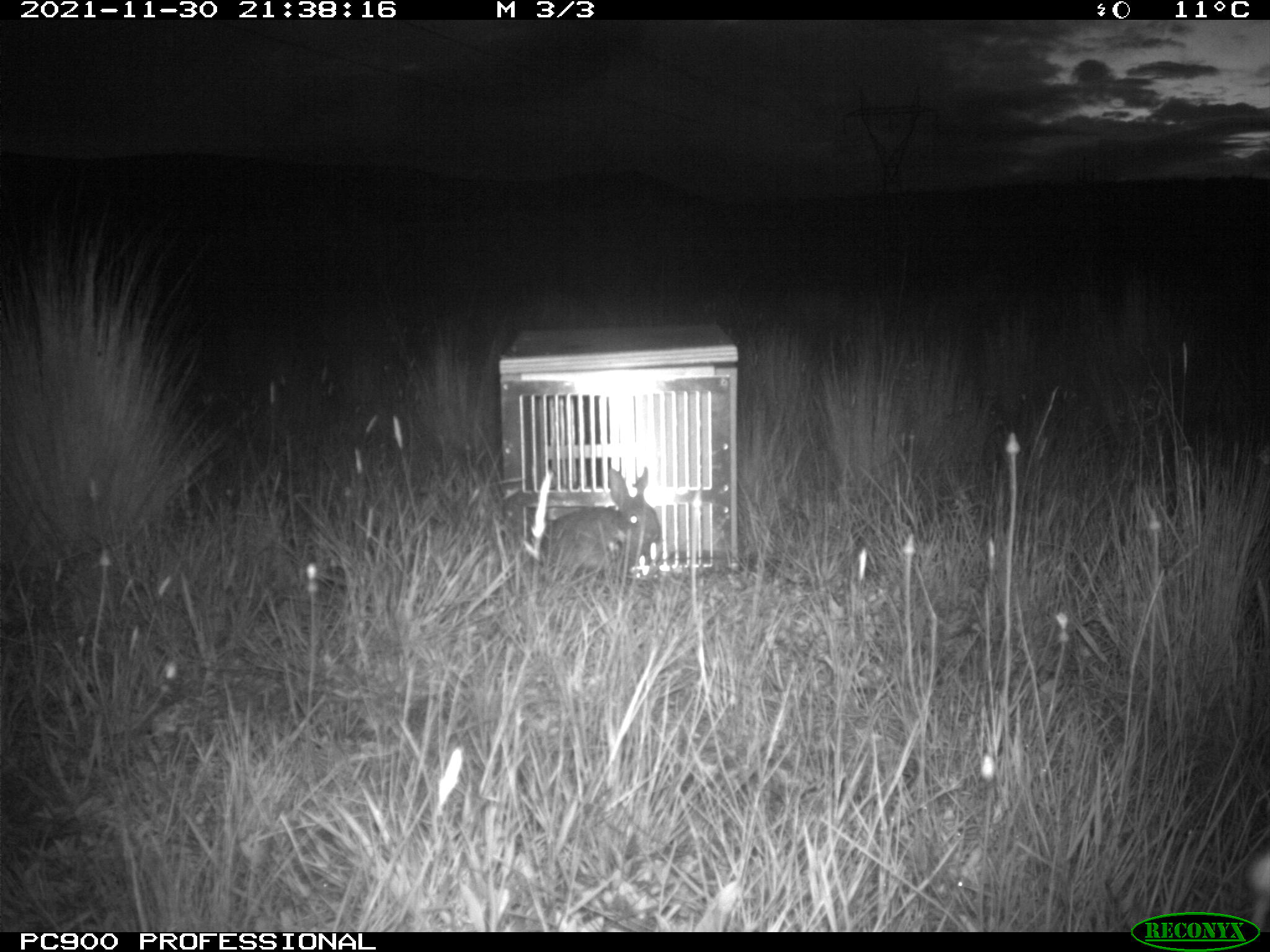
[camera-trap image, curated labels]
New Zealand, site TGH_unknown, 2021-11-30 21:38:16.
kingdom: Animalia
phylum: Chordata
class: Mammalia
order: Lagomorpha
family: Leporidae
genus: Oryctolagus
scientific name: Oryctolagus cuniculus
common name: european rabbit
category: rabbit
Rabbit (european rabbit) (Oryctolagus cuniculus).